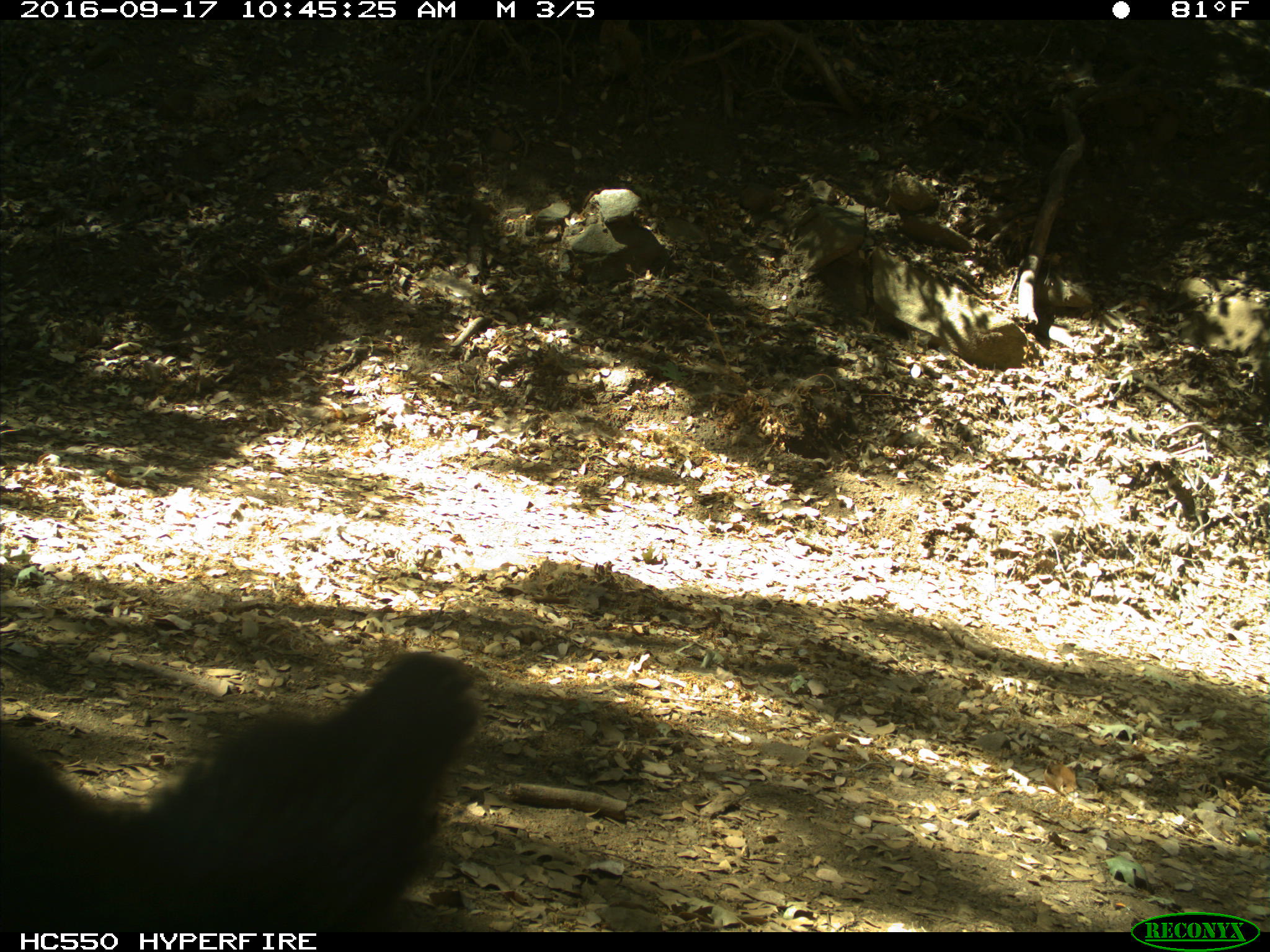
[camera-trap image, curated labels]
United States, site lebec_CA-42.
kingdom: Animalia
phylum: Chordata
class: Mammalia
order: Carnivora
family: Ursidae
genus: Ursus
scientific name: Ursus americanus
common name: american black bear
Ursus americanus (american black bear).